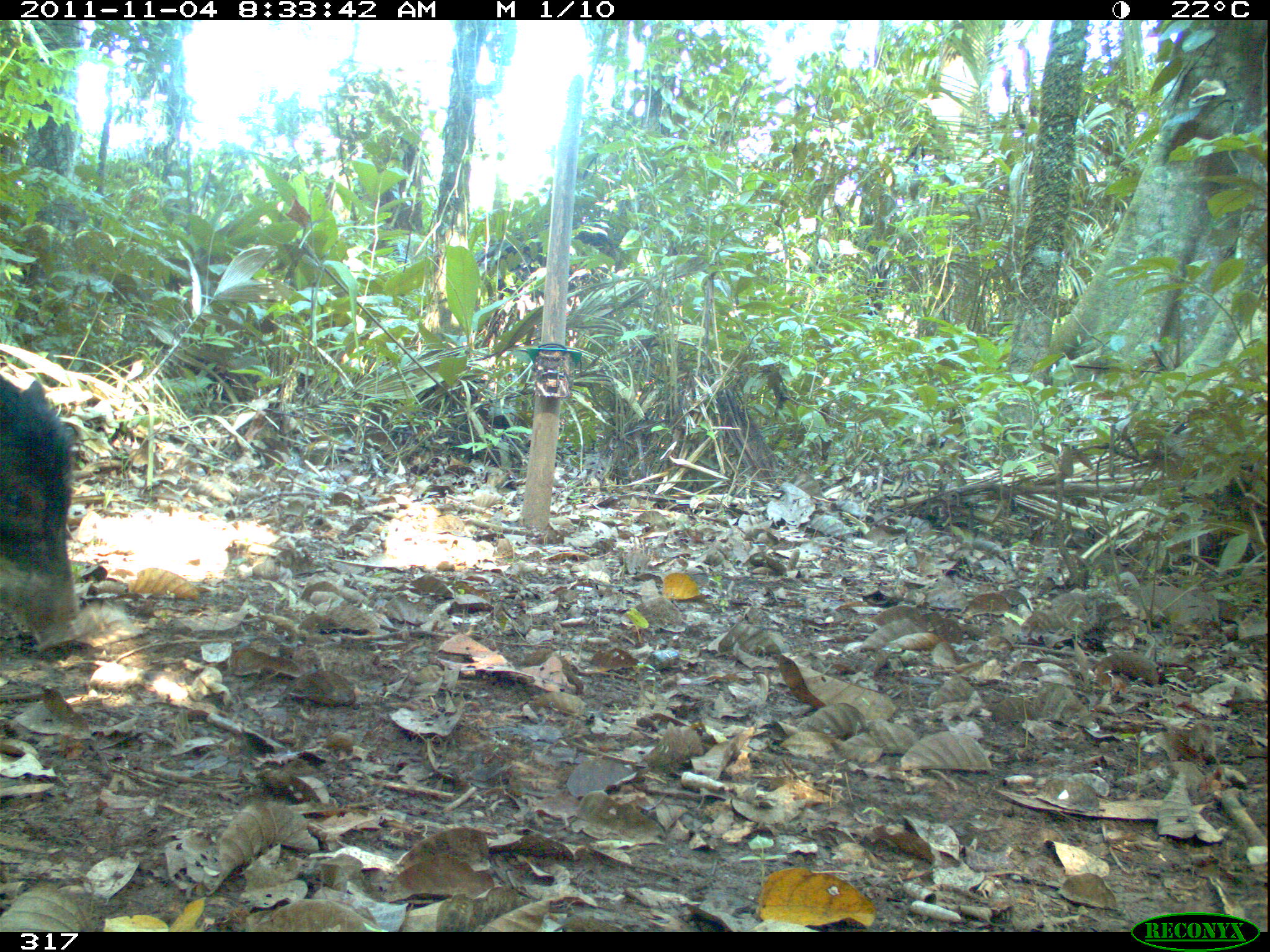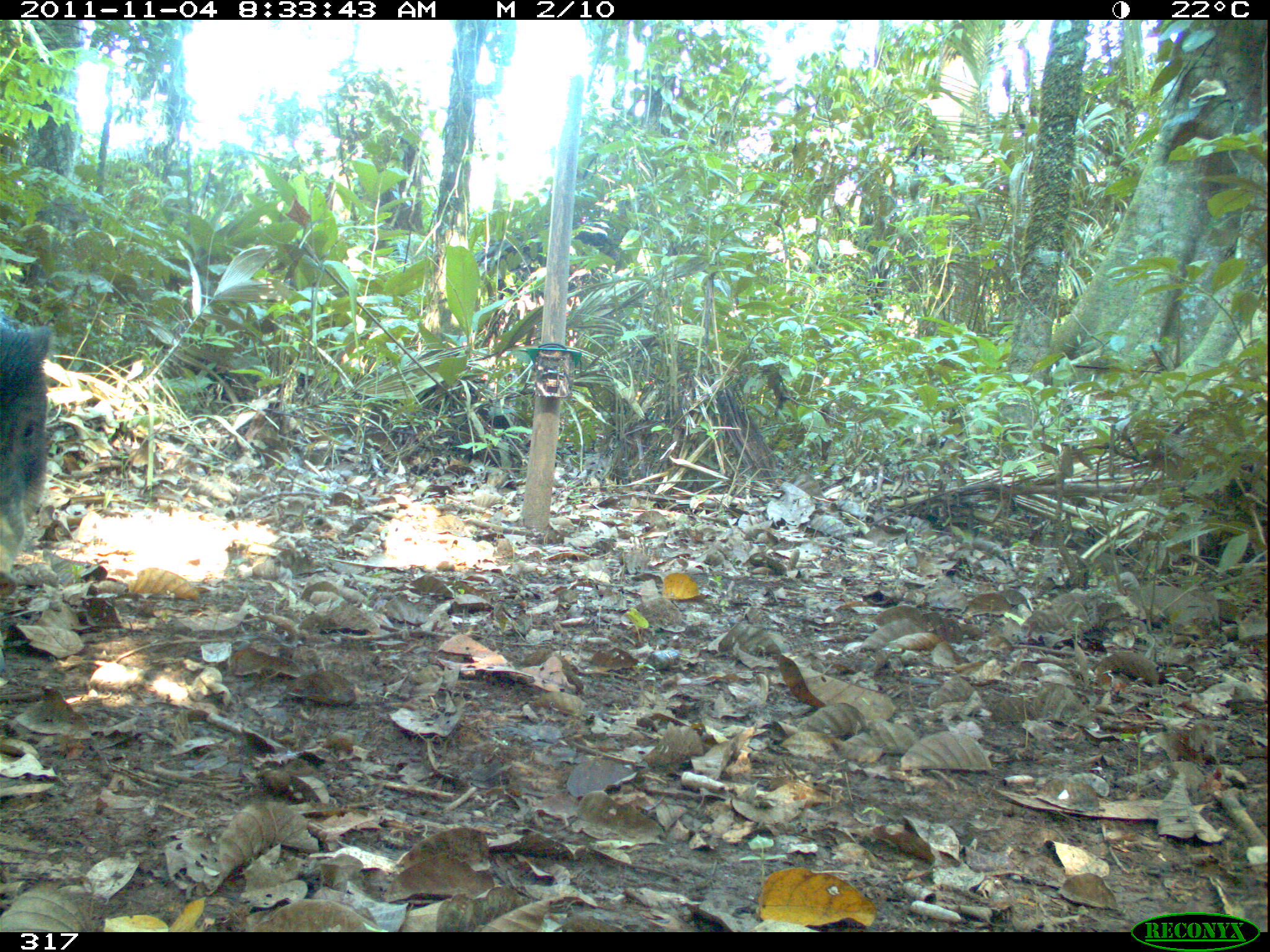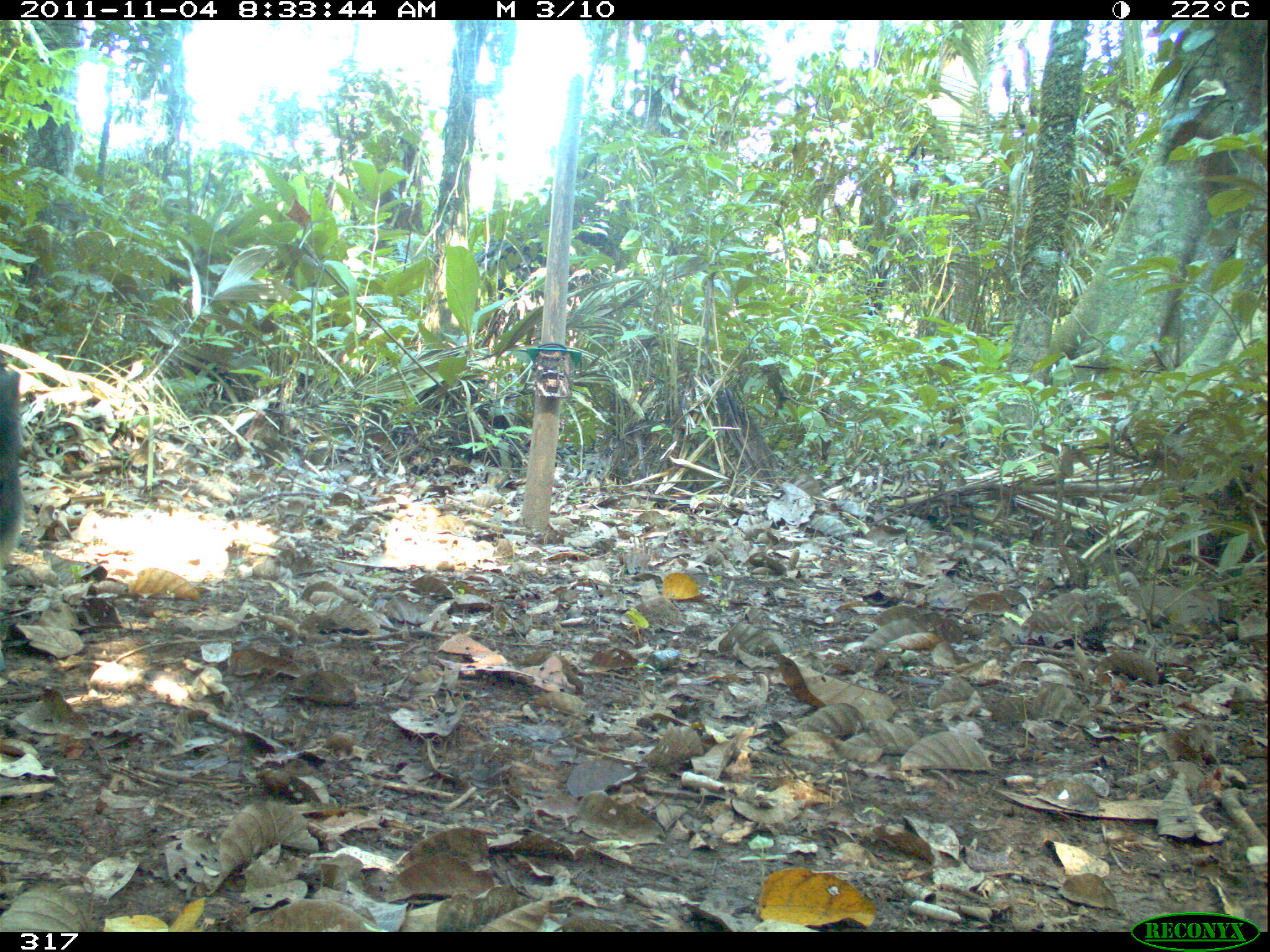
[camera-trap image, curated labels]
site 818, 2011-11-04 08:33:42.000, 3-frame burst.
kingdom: Animalia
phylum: Chordata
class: Mammalia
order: Artiodactyla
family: Tayassuidae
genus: Tayassu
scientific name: Tayassu pecari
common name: white-lipped peccary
Tayassu pecari (white-lipped peccary).